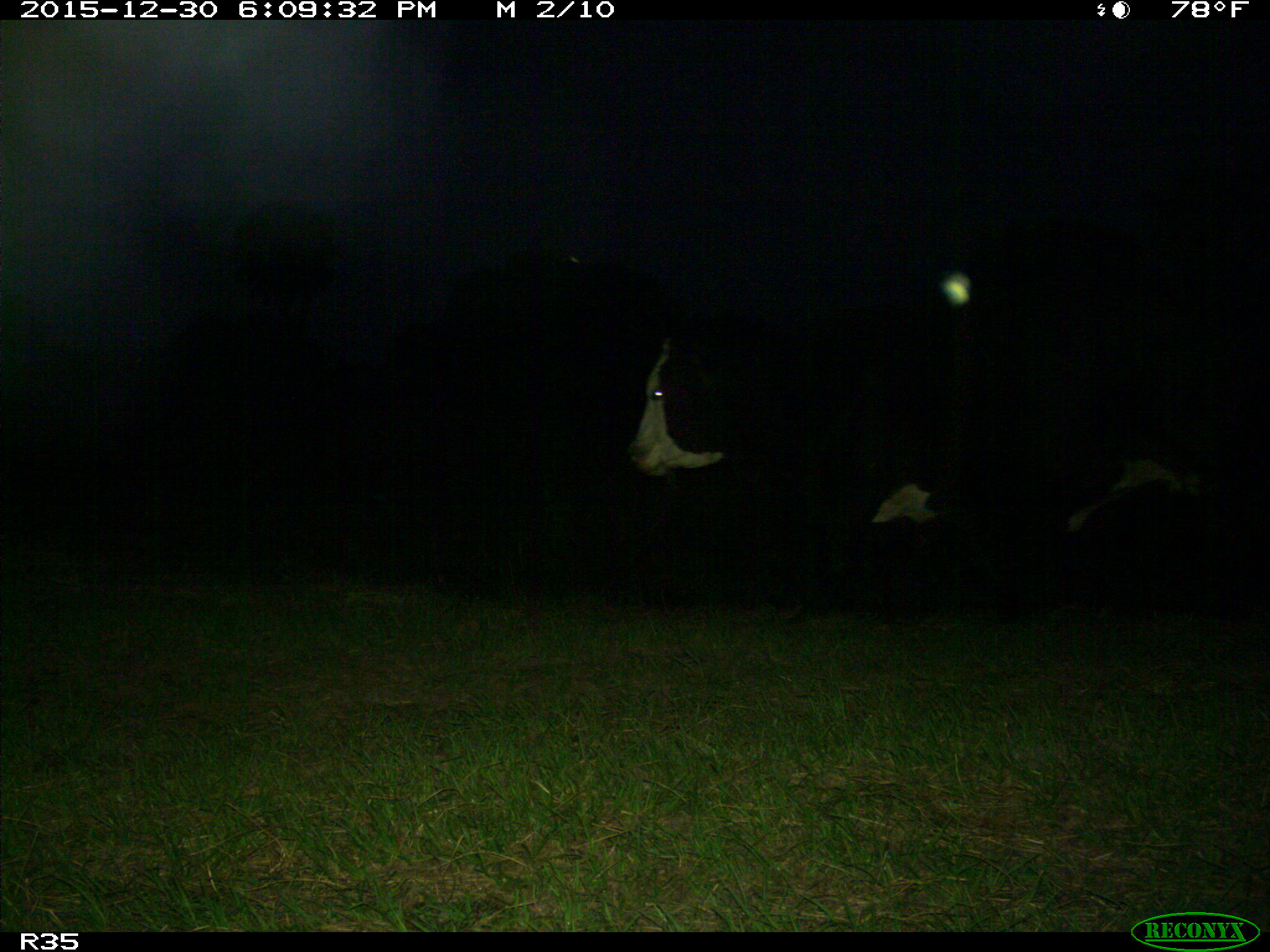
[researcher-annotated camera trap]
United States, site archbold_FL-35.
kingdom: Animalia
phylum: Chordata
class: Mammalia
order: Artiodactyla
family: Bovidae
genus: Bos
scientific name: Bos taurus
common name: domestic cow